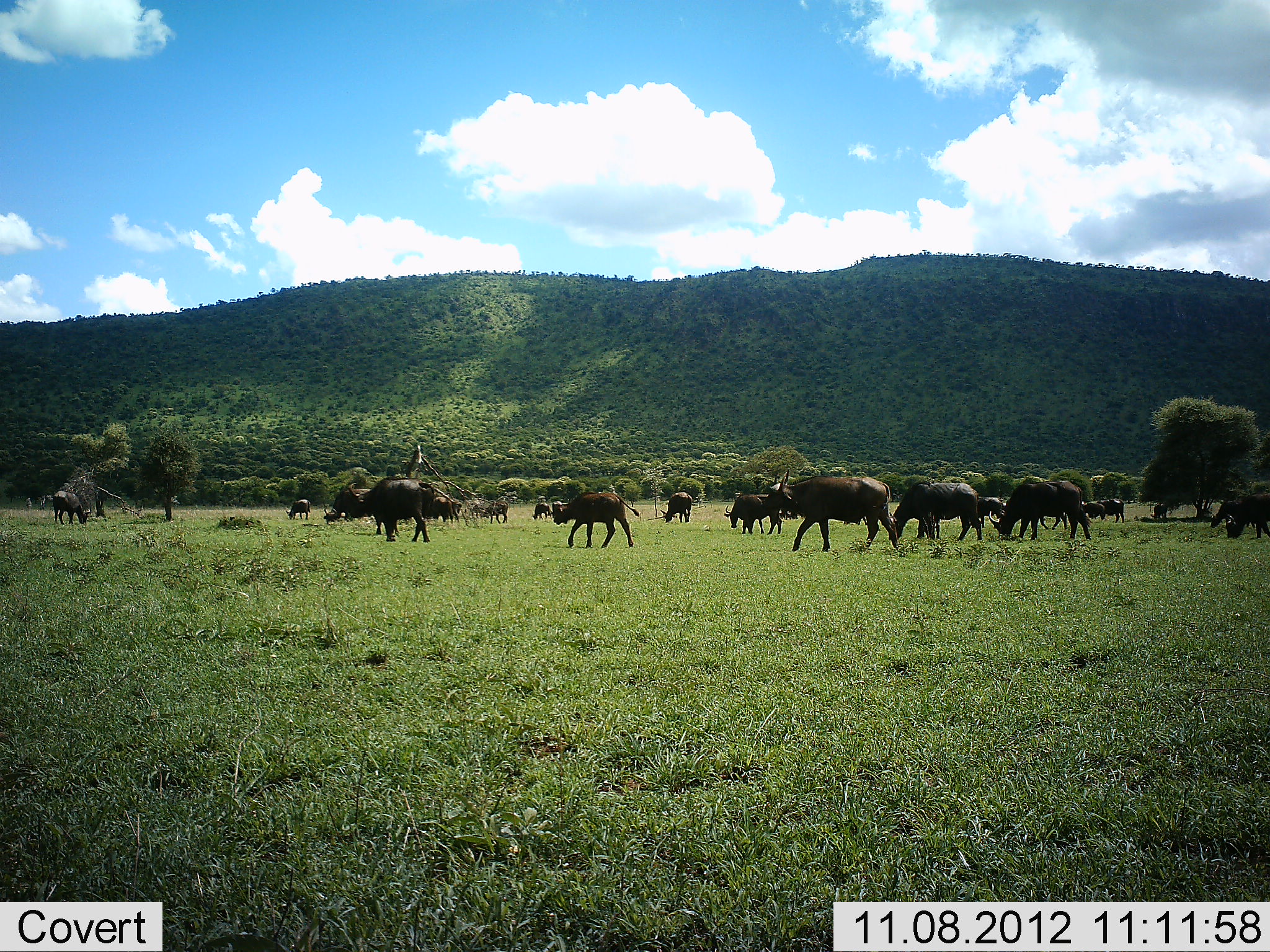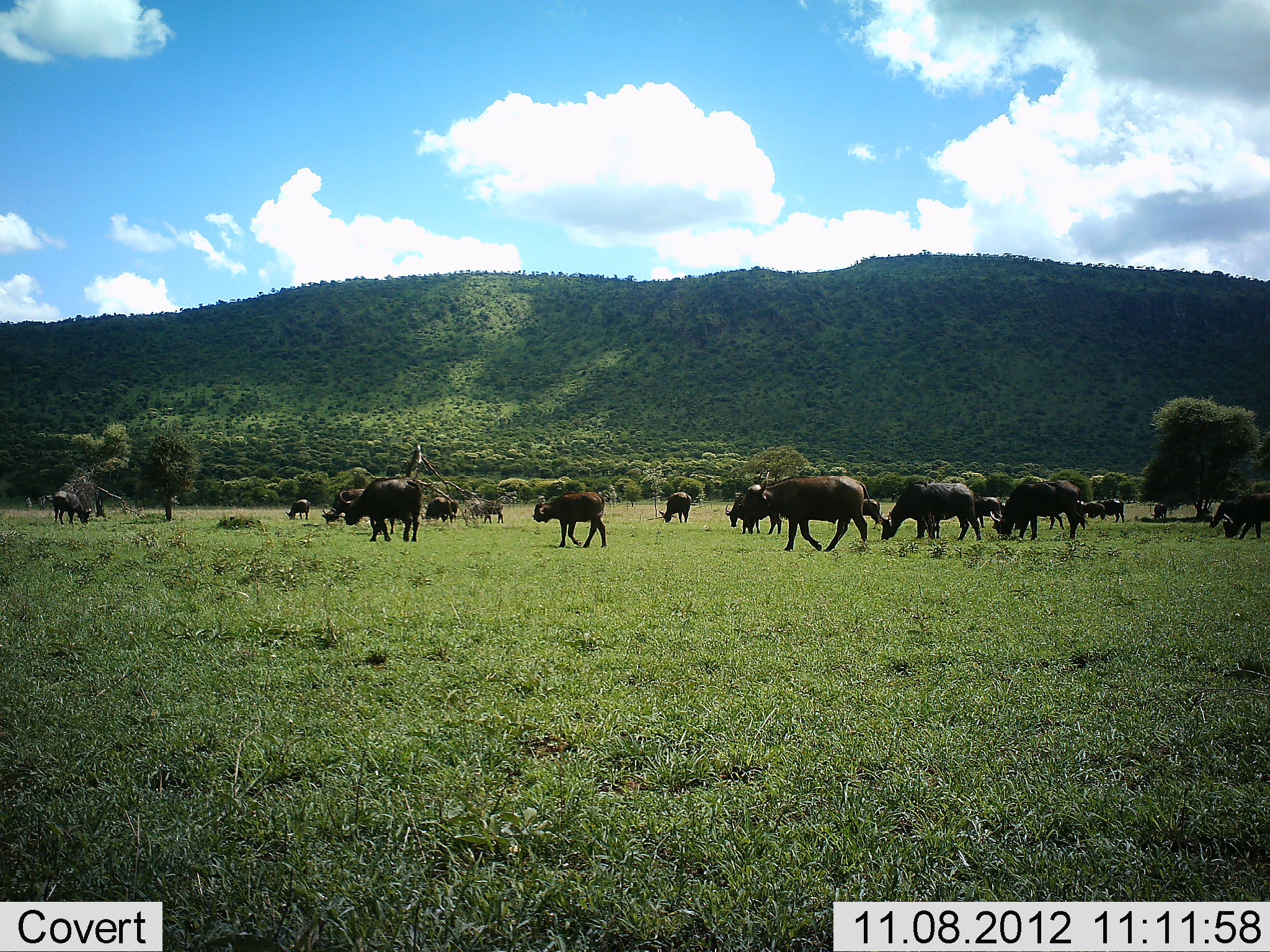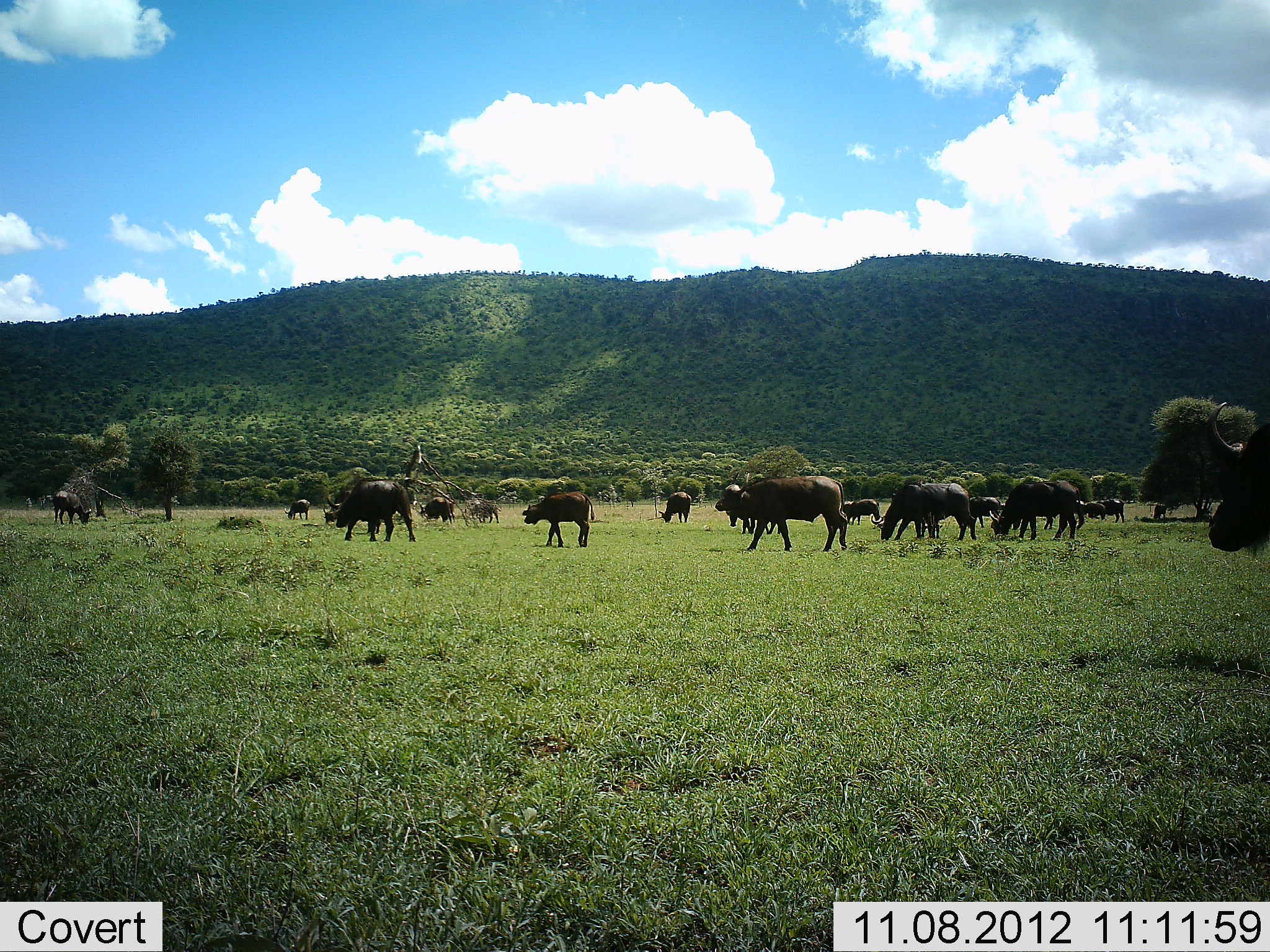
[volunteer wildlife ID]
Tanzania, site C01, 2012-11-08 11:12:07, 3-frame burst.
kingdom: Animalia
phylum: Chordata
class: Mammalia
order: Artiodactyla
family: Bovidae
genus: Syncerus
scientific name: Syncerus caffer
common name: cape buffalo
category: buffalo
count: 11-50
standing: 40%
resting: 0%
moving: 60%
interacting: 0%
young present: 30%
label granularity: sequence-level